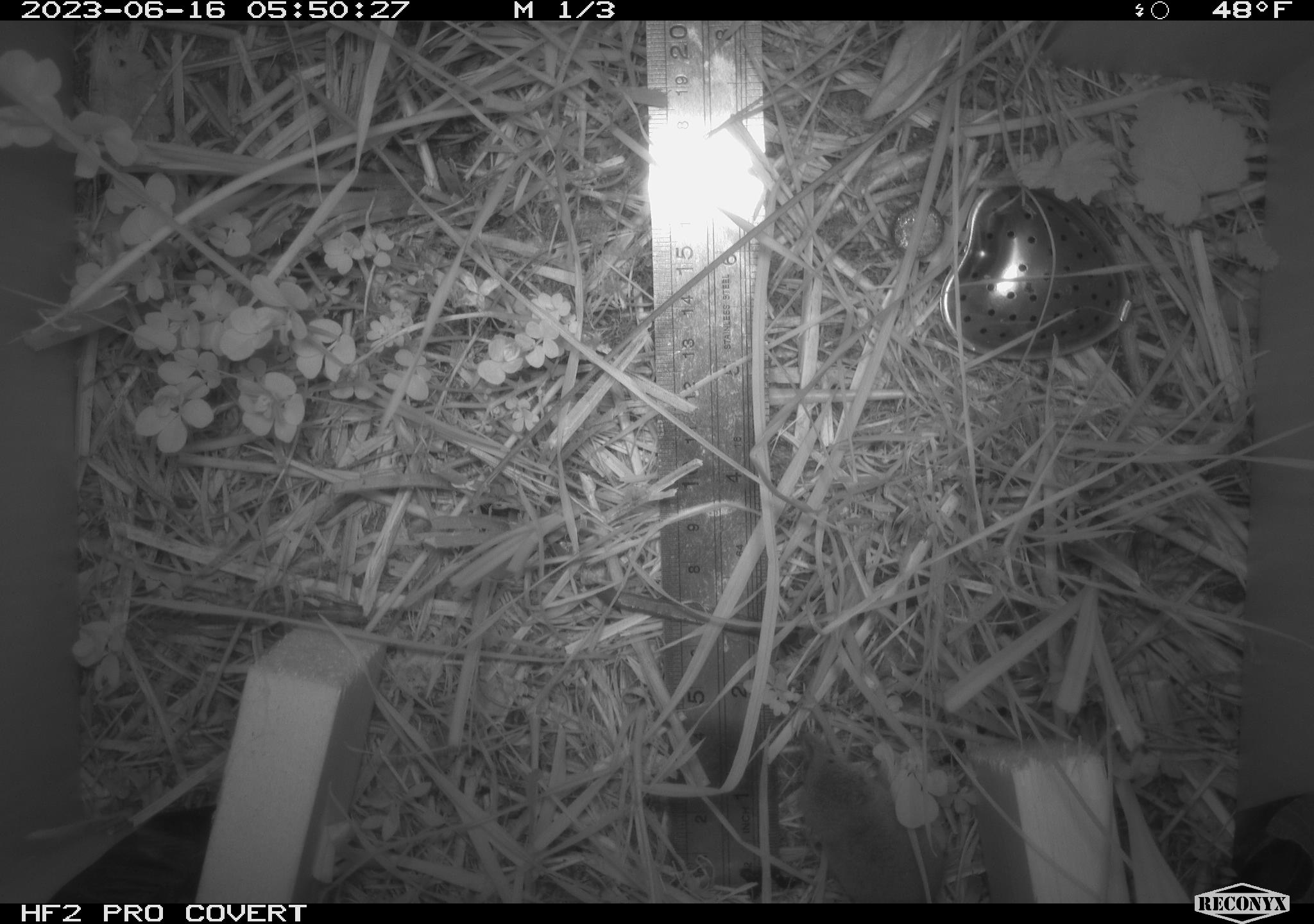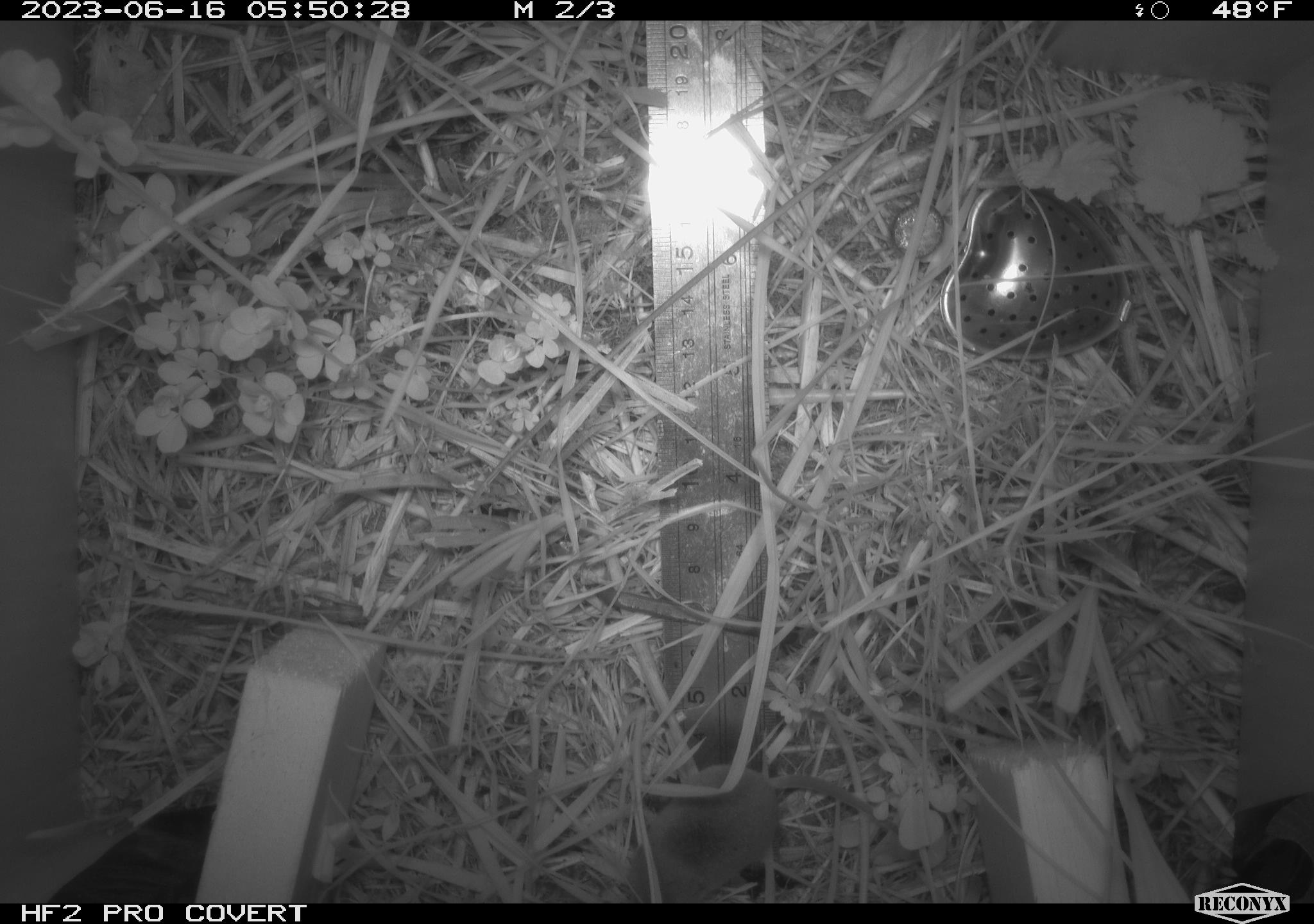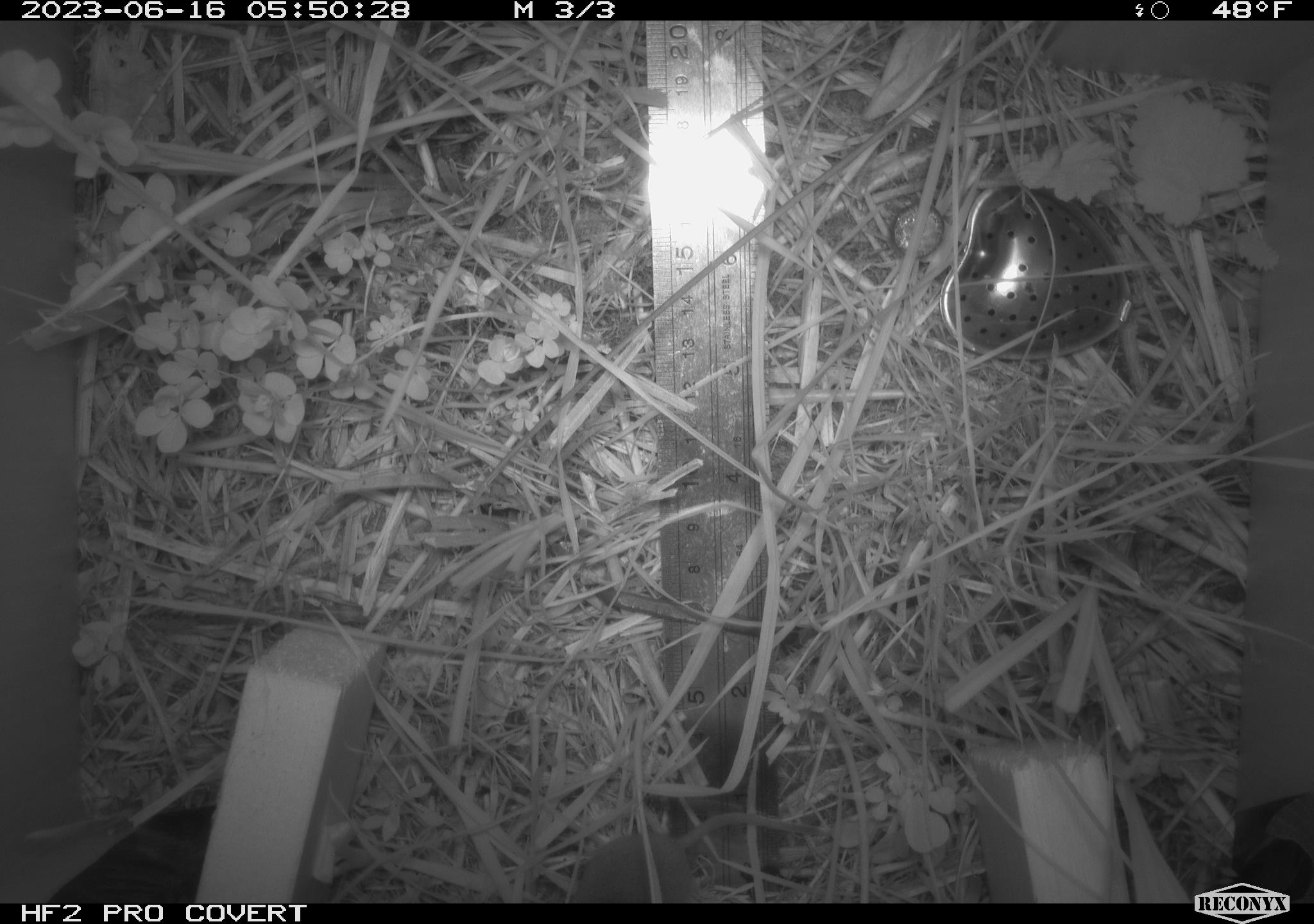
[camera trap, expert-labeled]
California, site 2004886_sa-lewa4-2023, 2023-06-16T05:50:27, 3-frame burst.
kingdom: Animalia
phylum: Chordata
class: Mammalia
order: Eulipotyphla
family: Soricidae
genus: Sorex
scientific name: Sorex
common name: long-tailed shrew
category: sorex species